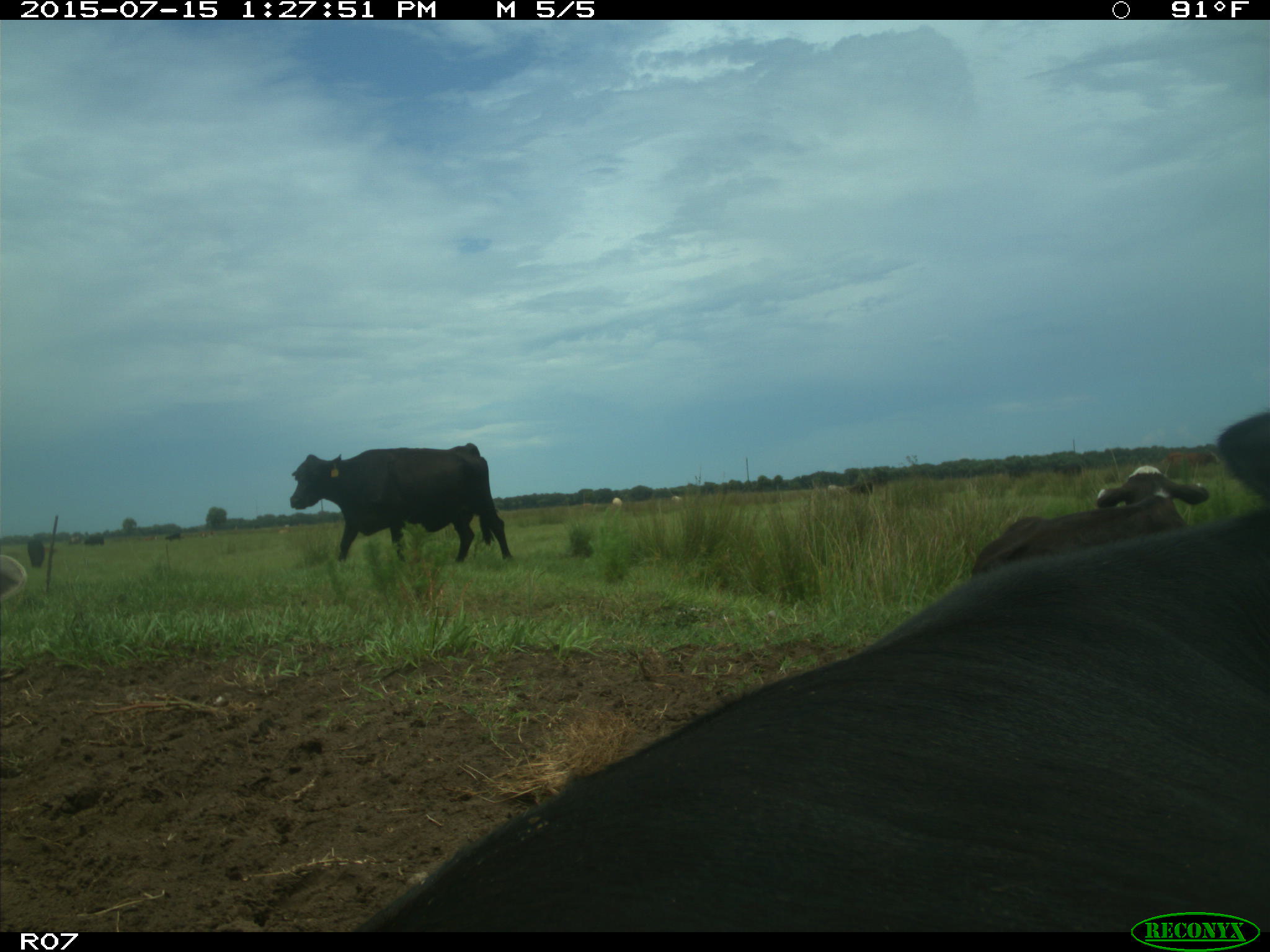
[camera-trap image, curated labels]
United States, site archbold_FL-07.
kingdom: Animalia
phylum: Chordata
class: Mammalia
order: Artiodactyla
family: Bovidae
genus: Bos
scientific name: Bos taurus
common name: domestic cow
Bos taurus (domestic cow).